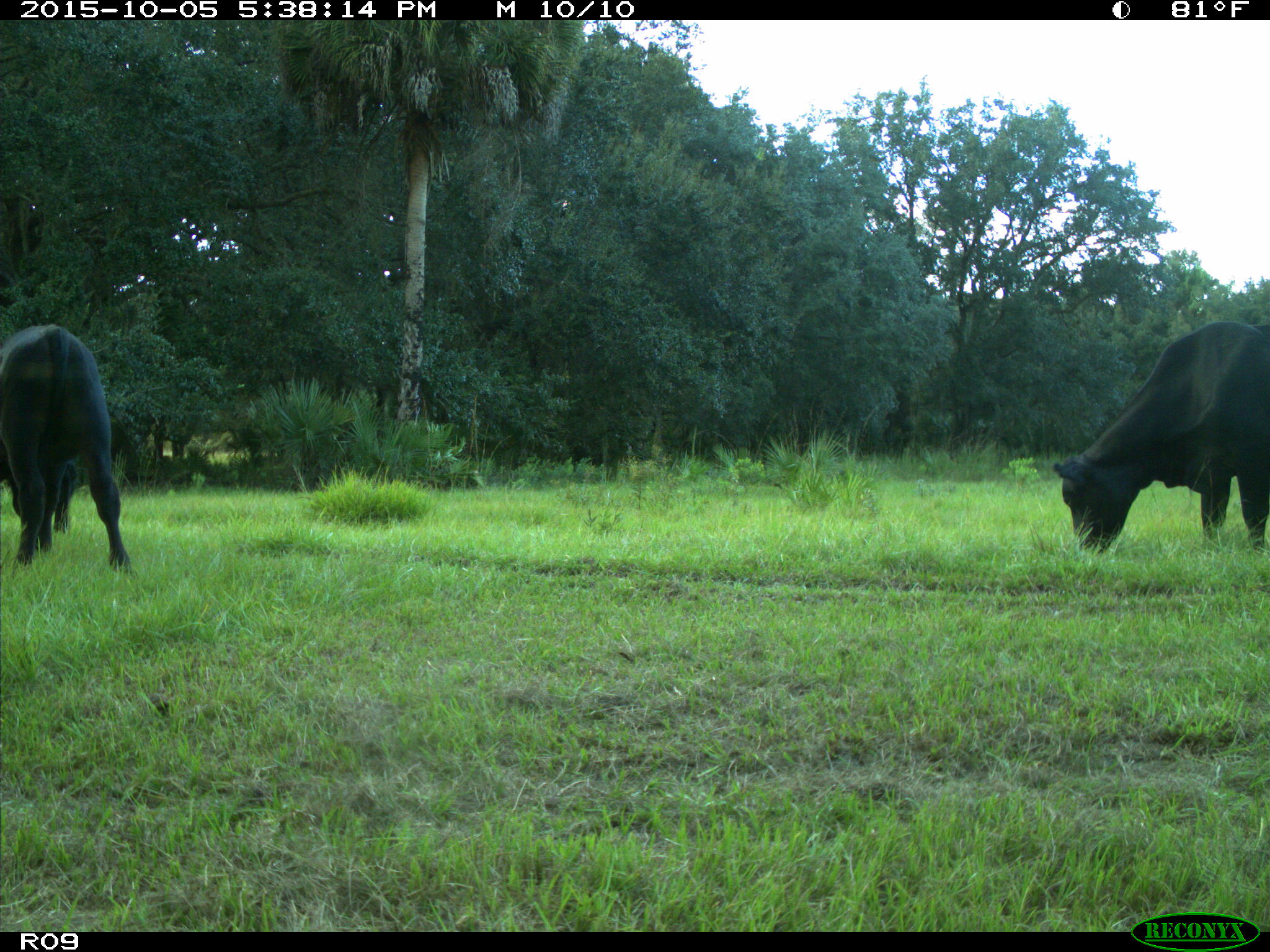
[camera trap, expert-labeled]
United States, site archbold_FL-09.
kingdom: Animalia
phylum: Chordata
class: Mammalia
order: Artiodactyla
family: Bovidae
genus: Bos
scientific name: Bos taurus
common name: domestic cow